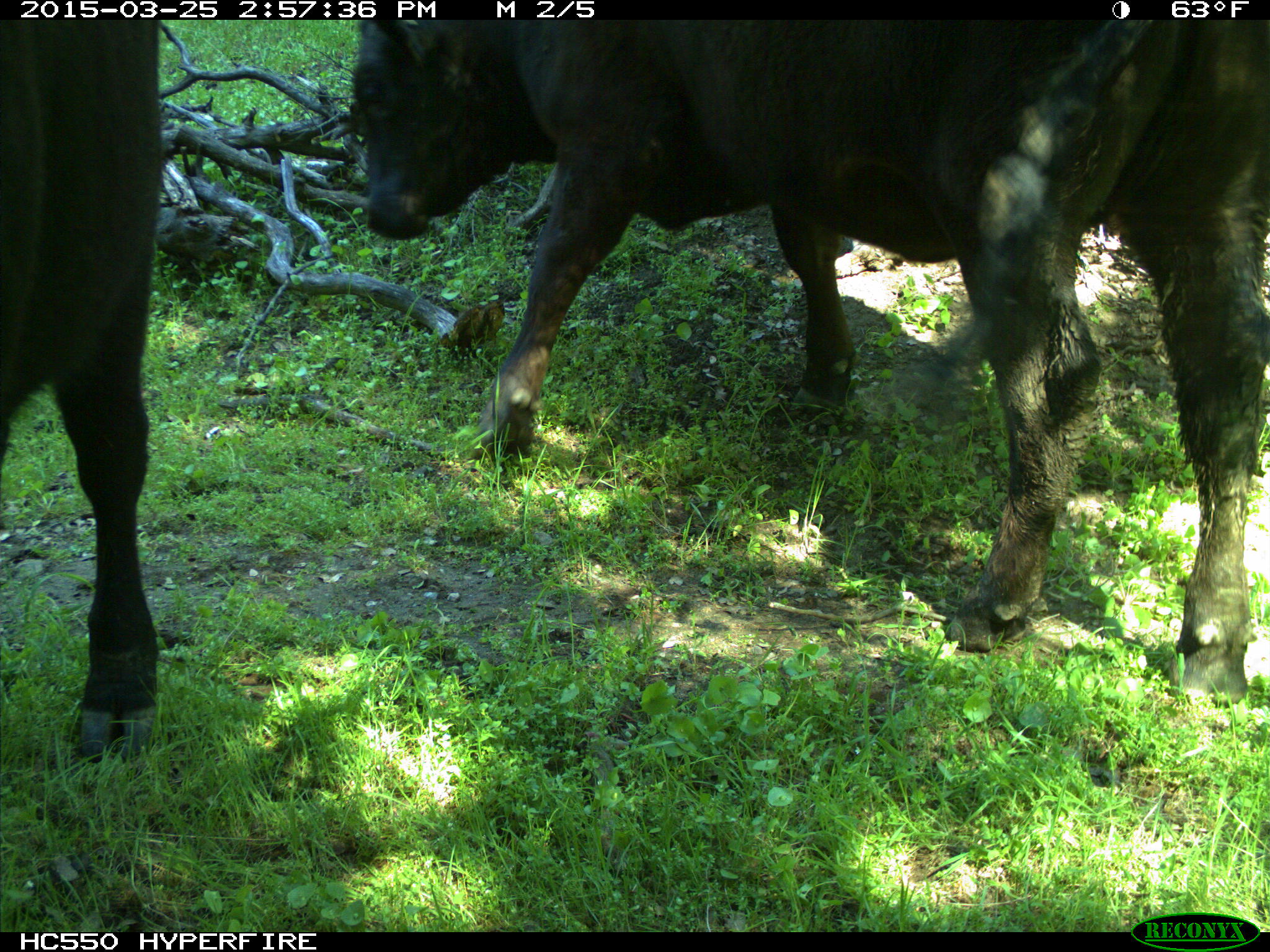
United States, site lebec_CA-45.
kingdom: Animalia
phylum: Chordata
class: Mammalia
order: Artiodactyla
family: Bovidae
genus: Bos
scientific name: Bos taurus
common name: domestic cow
Bos taurus (domestic cow).